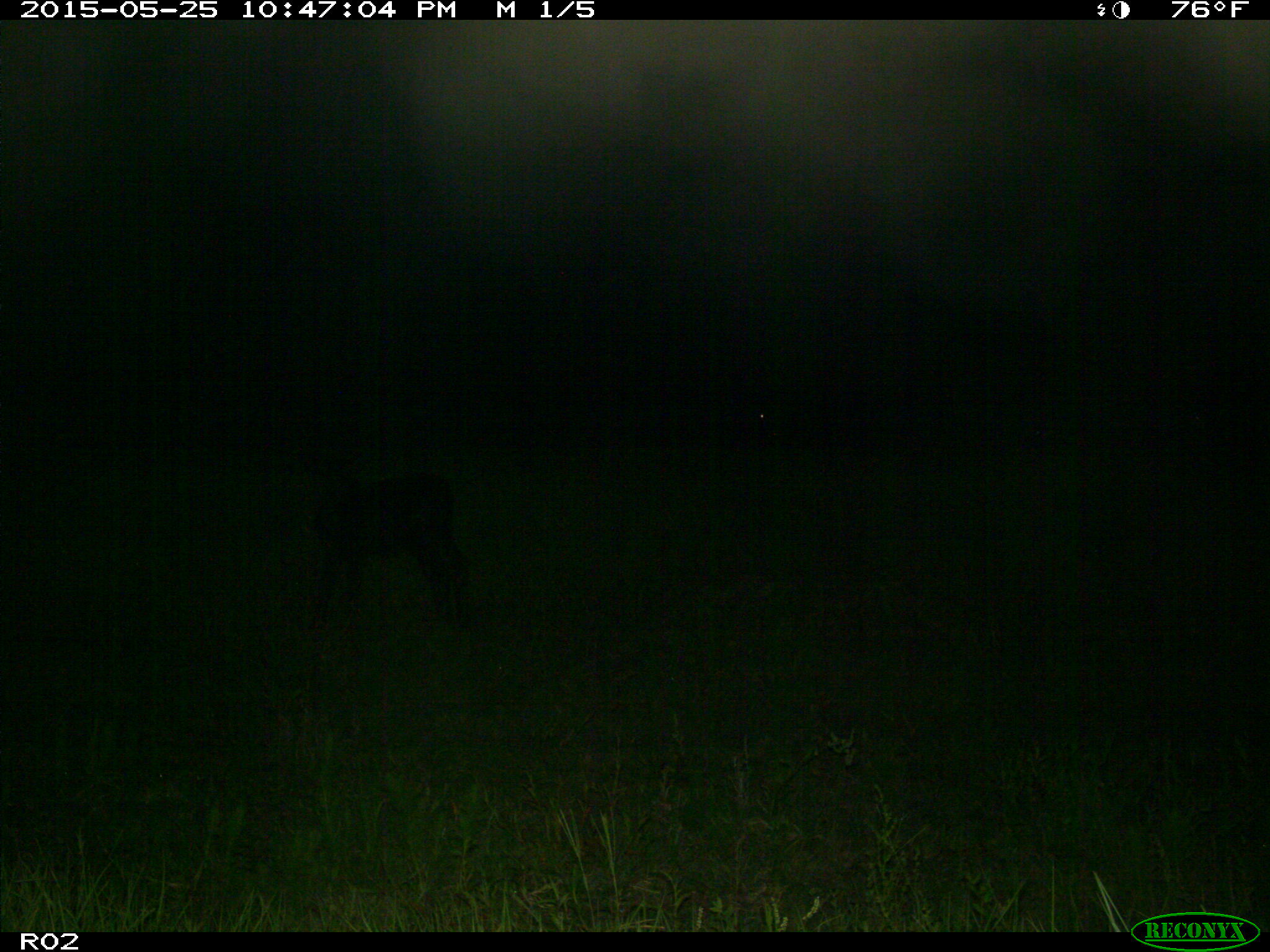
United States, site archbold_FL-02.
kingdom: Animalia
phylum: Chordata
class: Mammalia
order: Artiodactyla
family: Bovidae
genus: Bos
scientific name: Bos taurus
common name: domestic cow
Bos taurus (domestic cow).